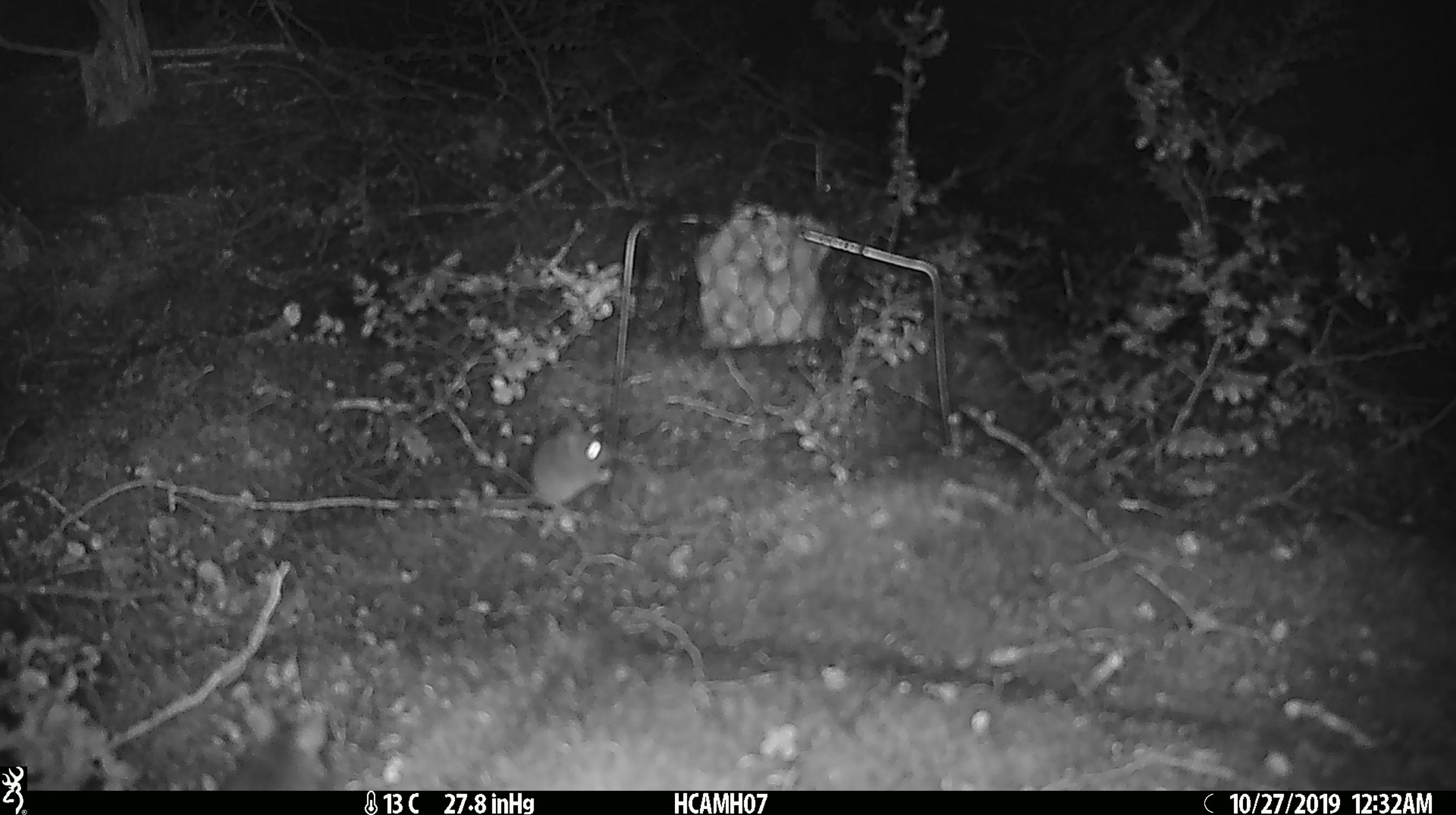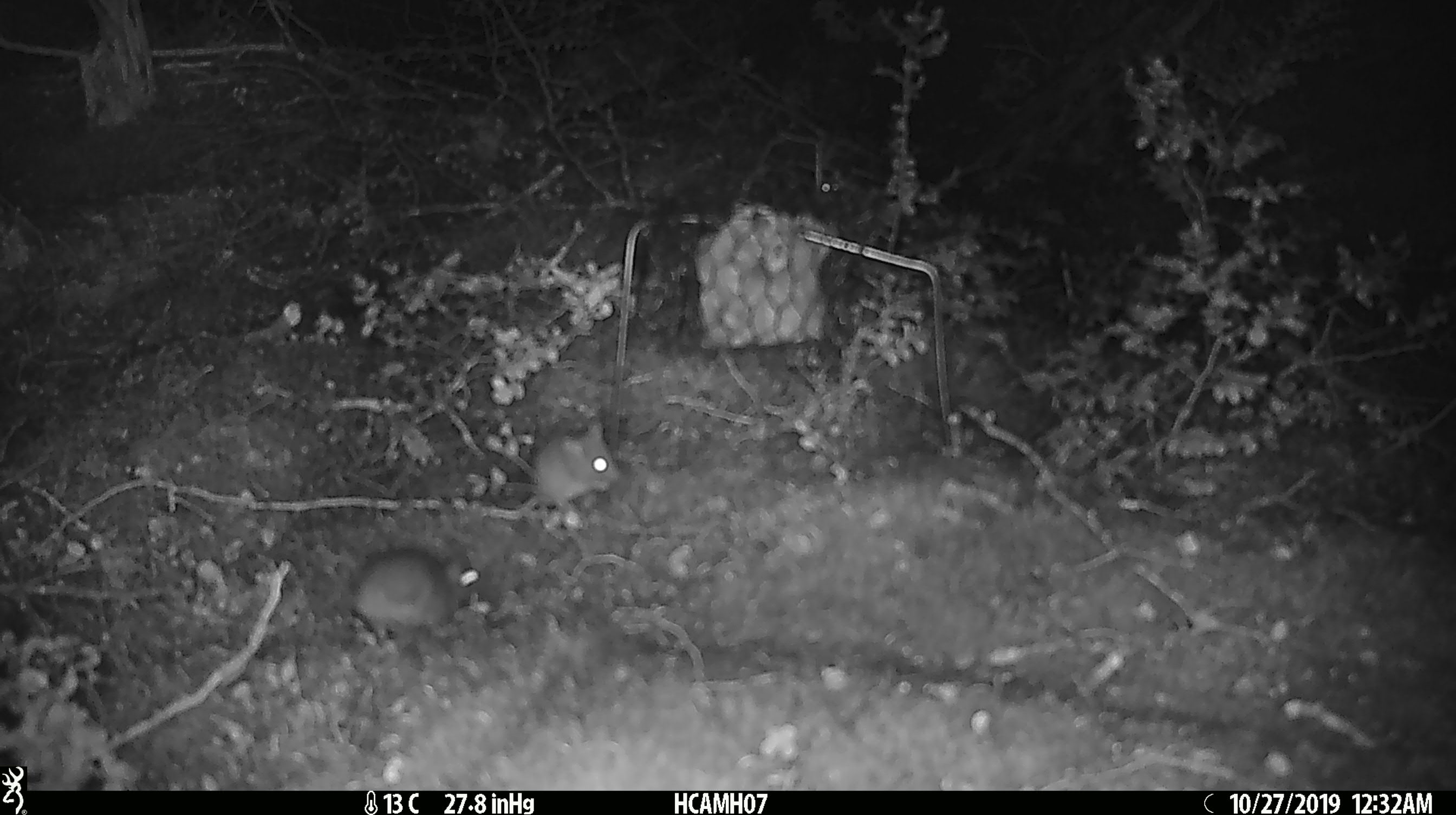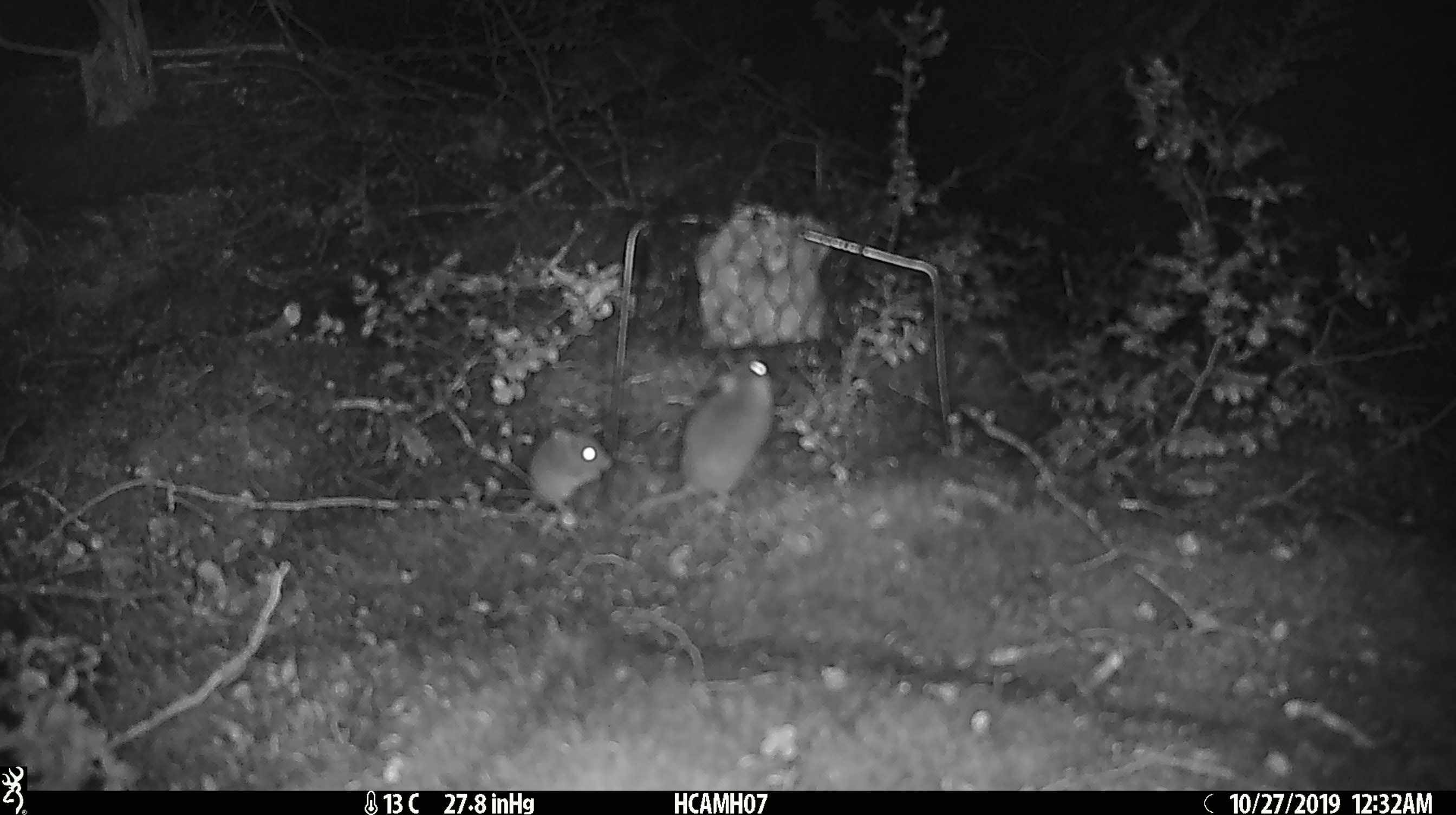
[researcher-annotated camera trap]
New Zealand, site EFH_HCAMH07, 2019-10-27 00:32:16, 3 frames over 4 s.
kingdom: Animalia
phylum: Chordata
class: Mammalia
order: Rodentia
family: Muridae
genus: Mus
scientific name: Mus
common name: mouse